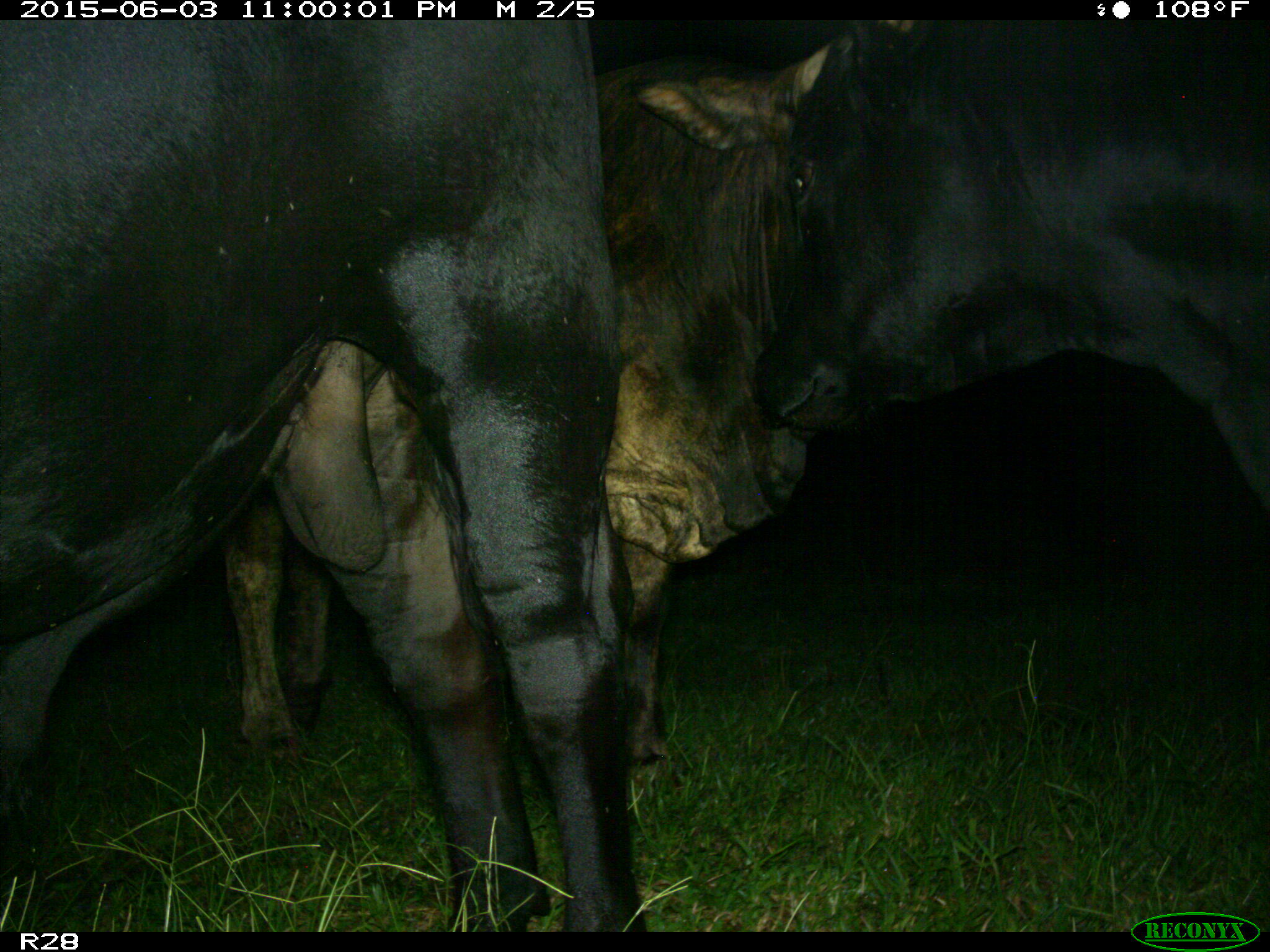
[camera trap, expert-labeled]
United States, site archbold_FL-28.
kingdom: Animalia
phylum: Chordata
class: Mammalia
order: Artiodactyla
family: Bovidae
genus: Bos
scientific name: Bos taurus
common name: domestic cow